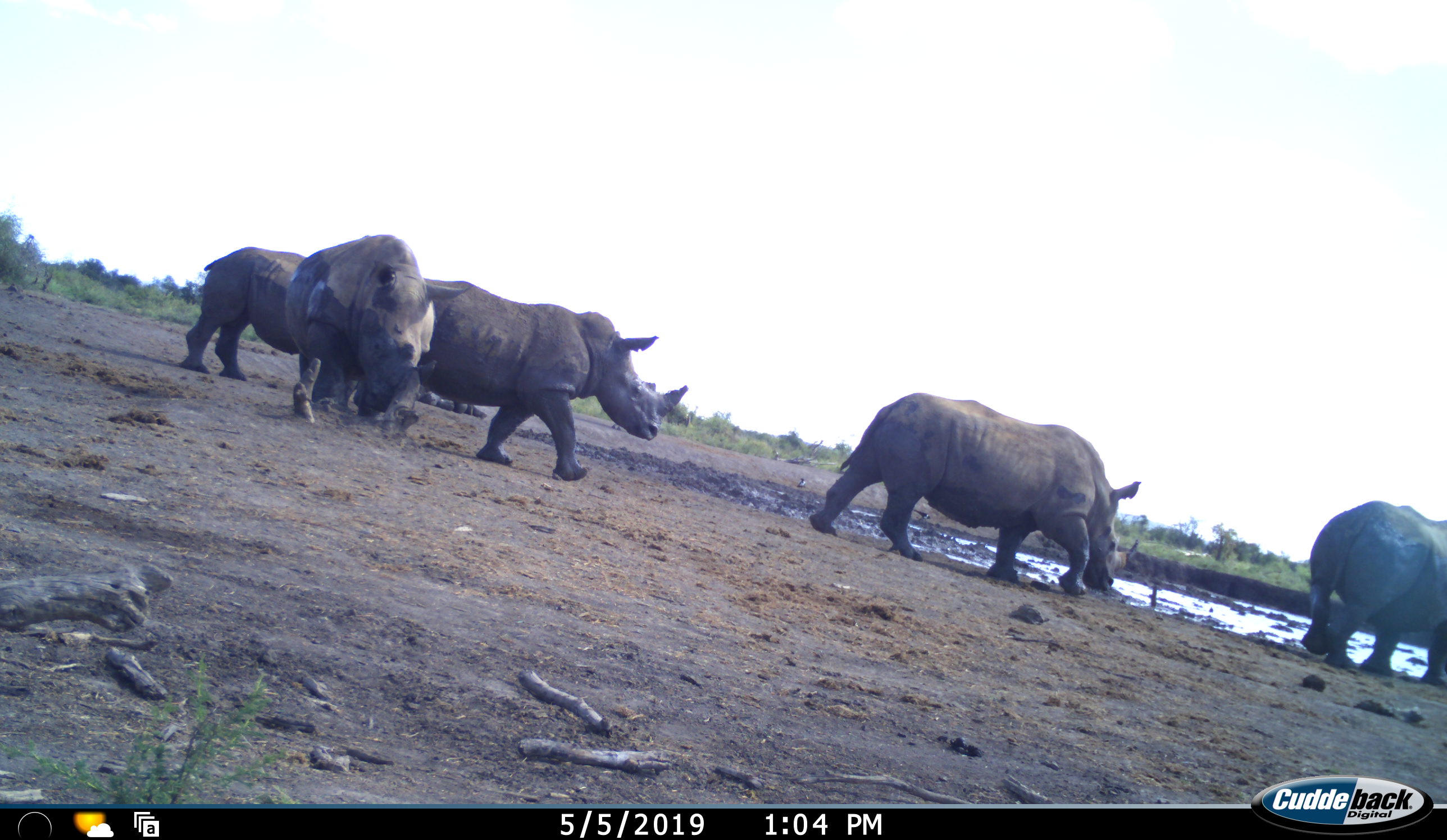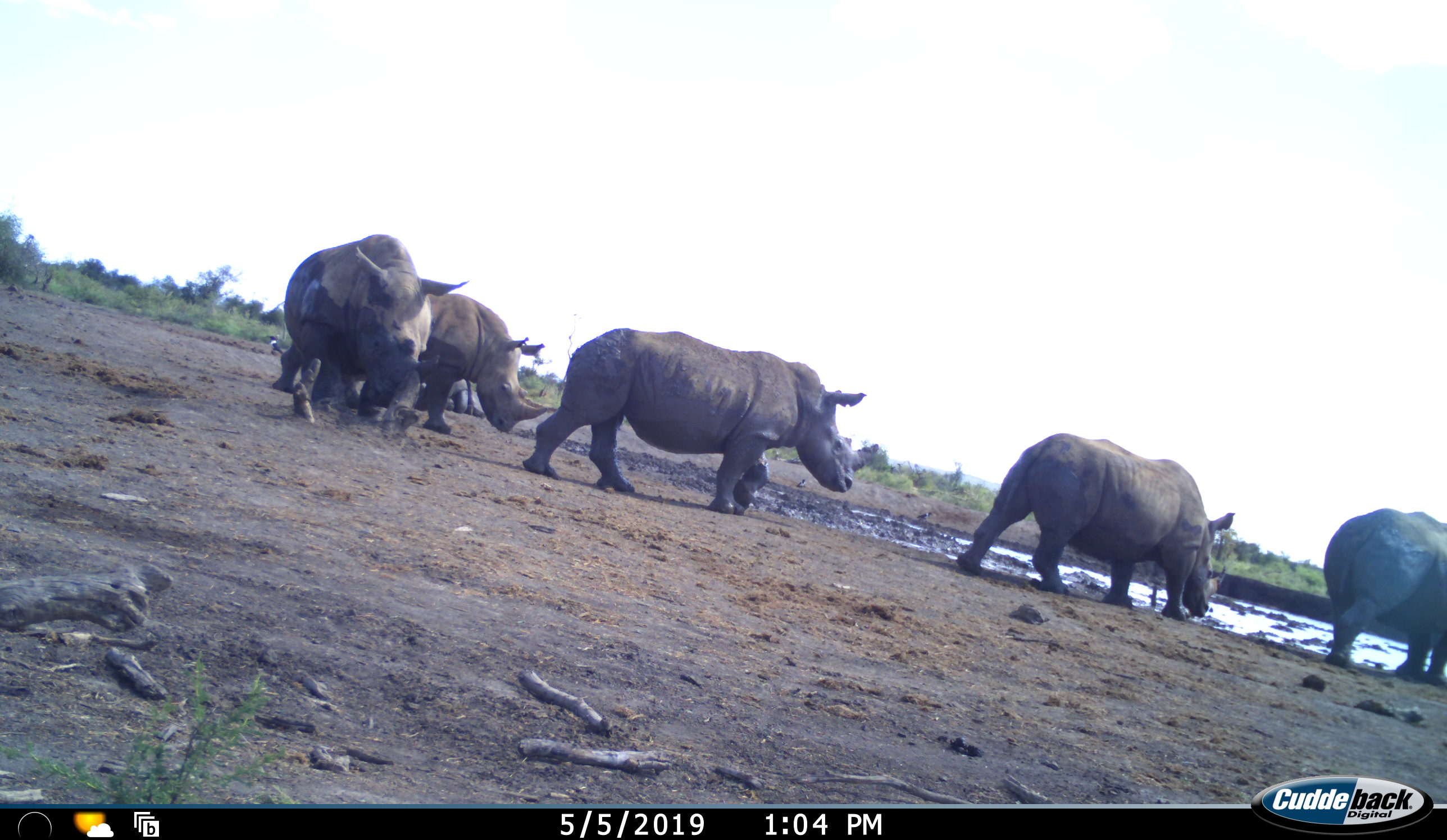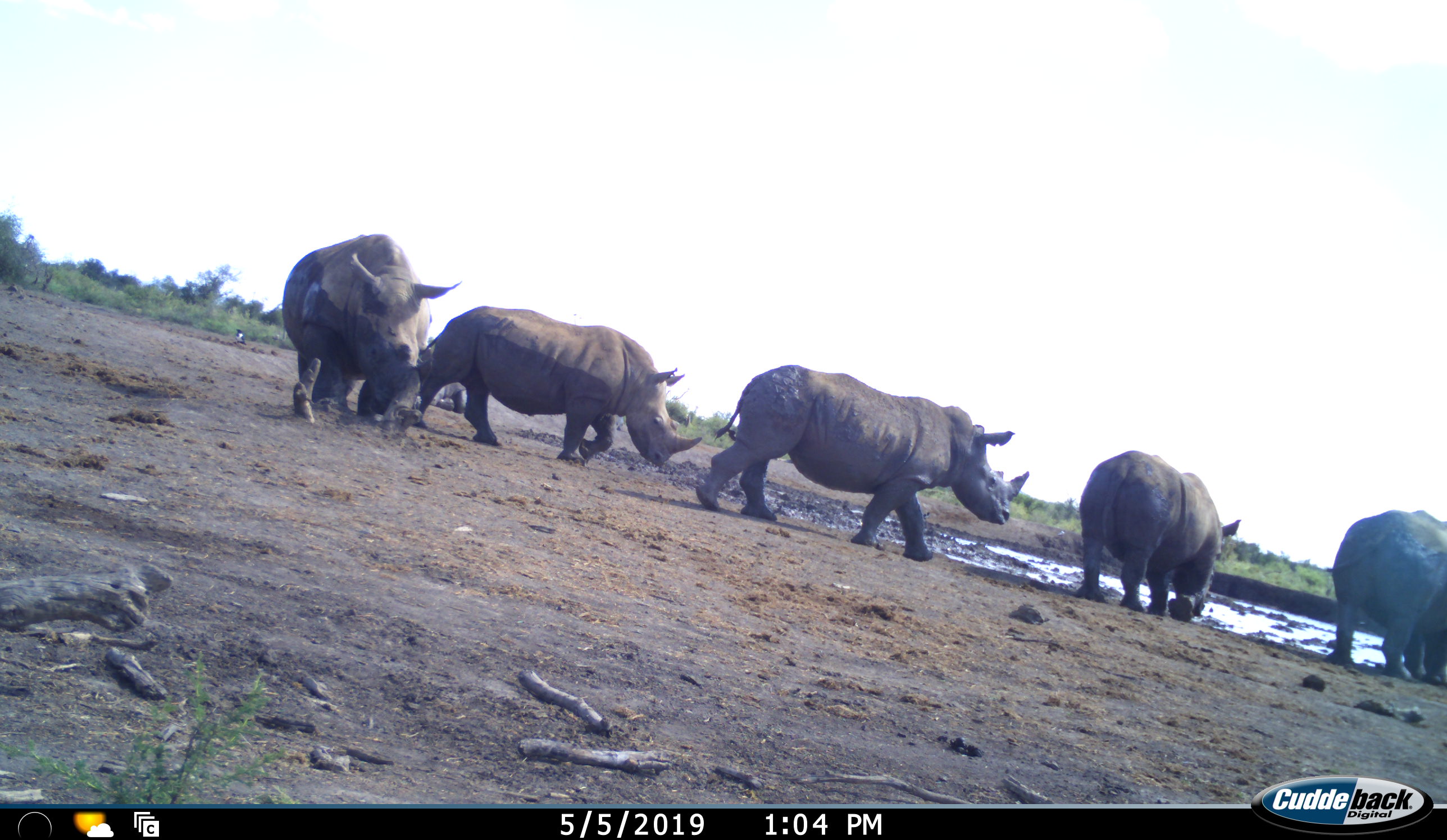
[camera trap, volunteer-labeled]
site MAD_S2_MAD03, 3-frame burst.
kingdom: Animalia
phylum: Chordata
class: Mammalia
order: Perissodactyla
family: Rhinocerotidae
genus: Ceratotherium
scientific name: Ceratotherium simum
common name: white rhinoceros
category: rhinoceroswhite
Rhinoceroswhite (white rhinoceros) (Ceratotherium simum), count 5. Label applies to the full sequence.